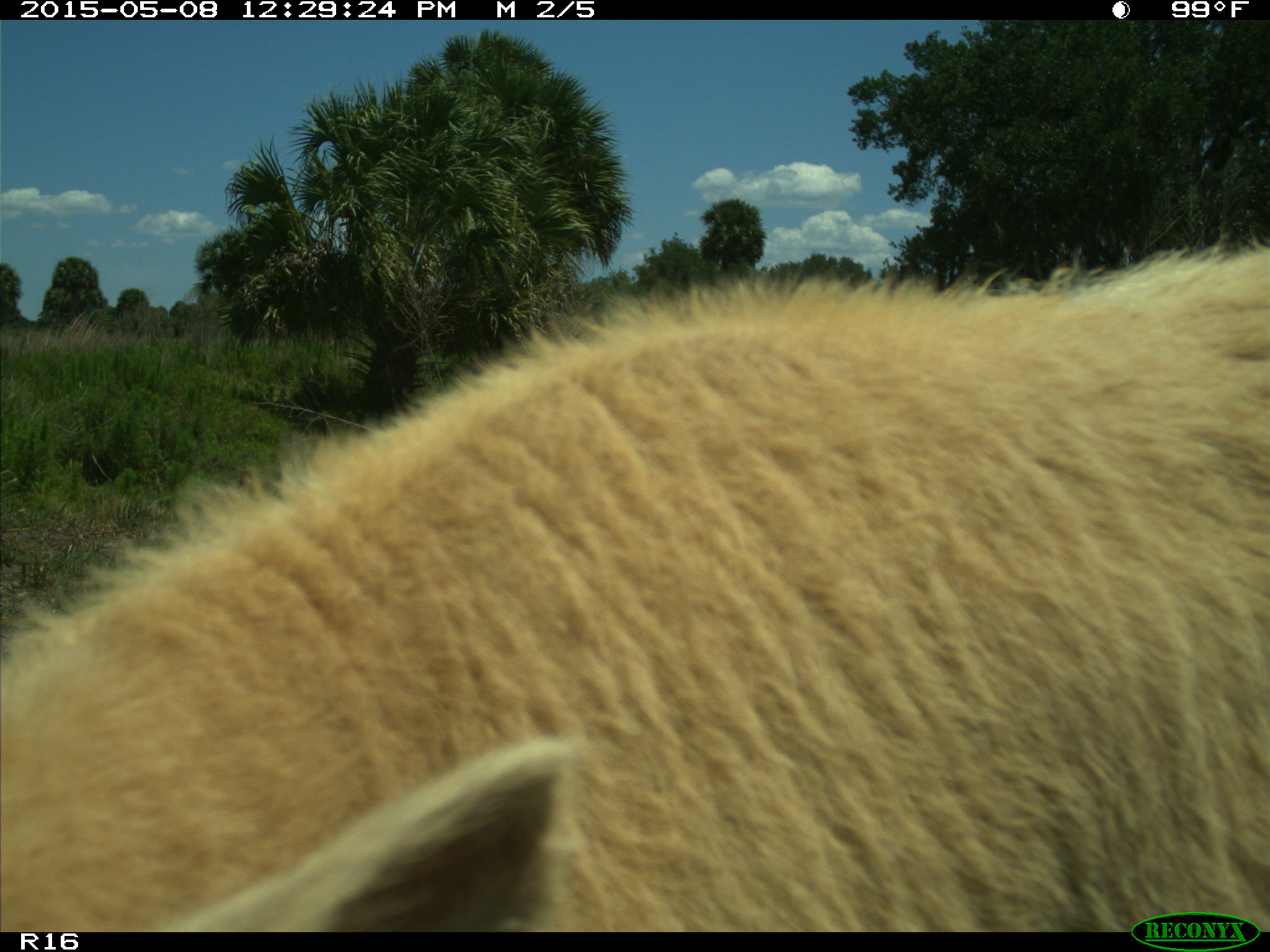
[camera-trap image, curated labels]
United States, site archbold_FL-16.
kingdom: Animalia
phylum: Chordata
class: Mammalia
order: Artiodactyla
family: Bovidae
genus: Bos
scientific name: Bos taurus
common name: domestic cow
Bos taurus (domestic cow).